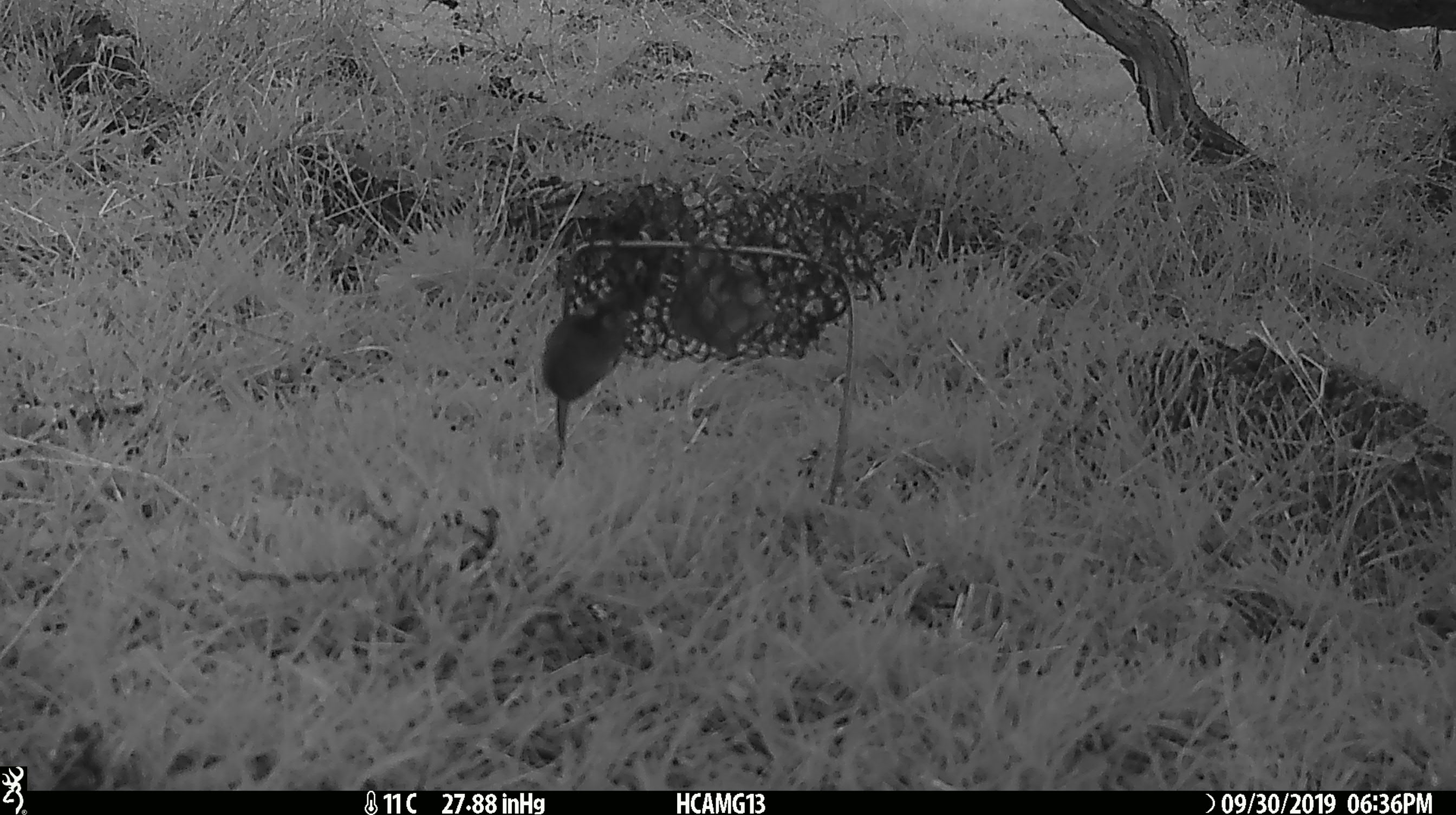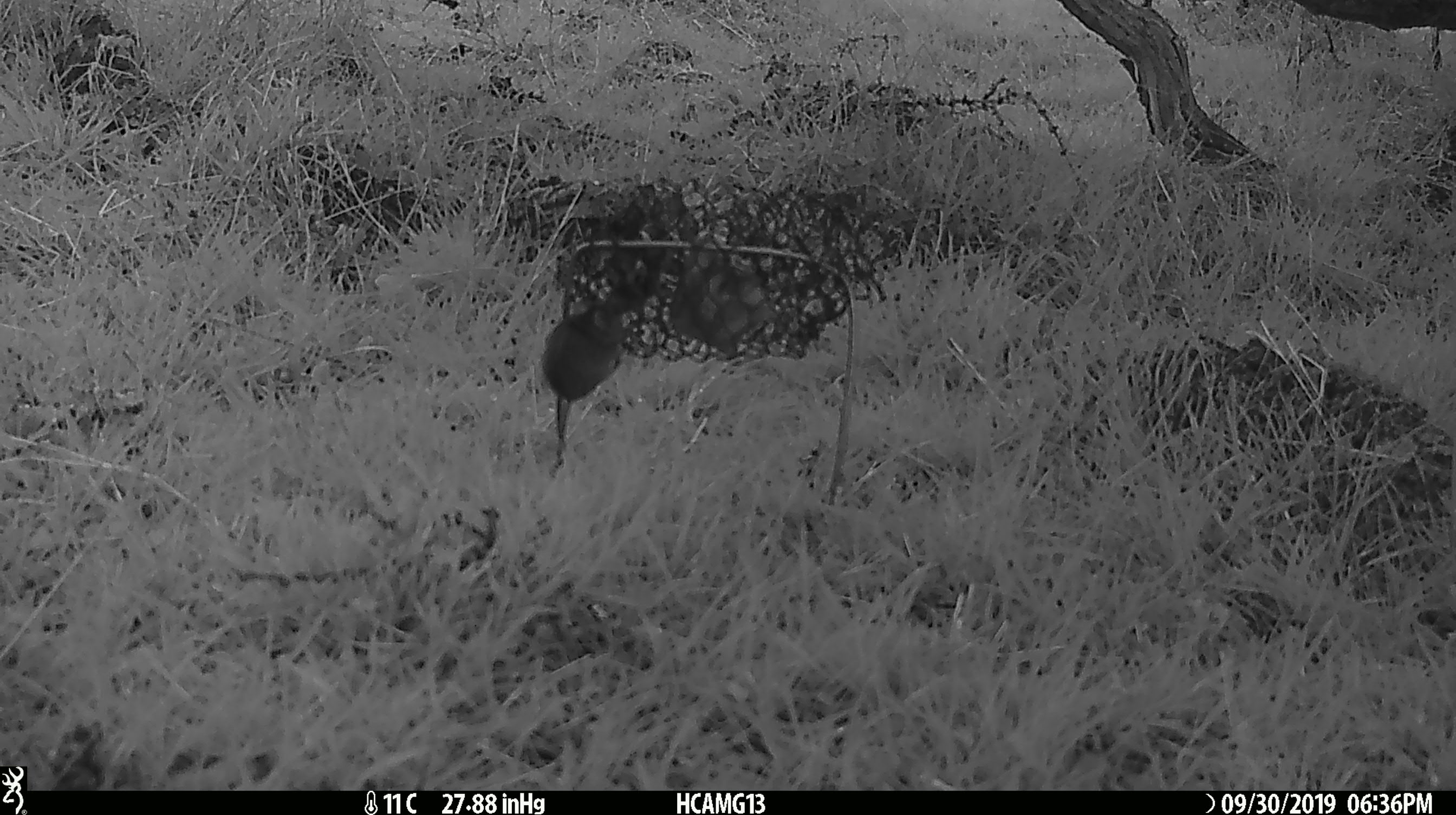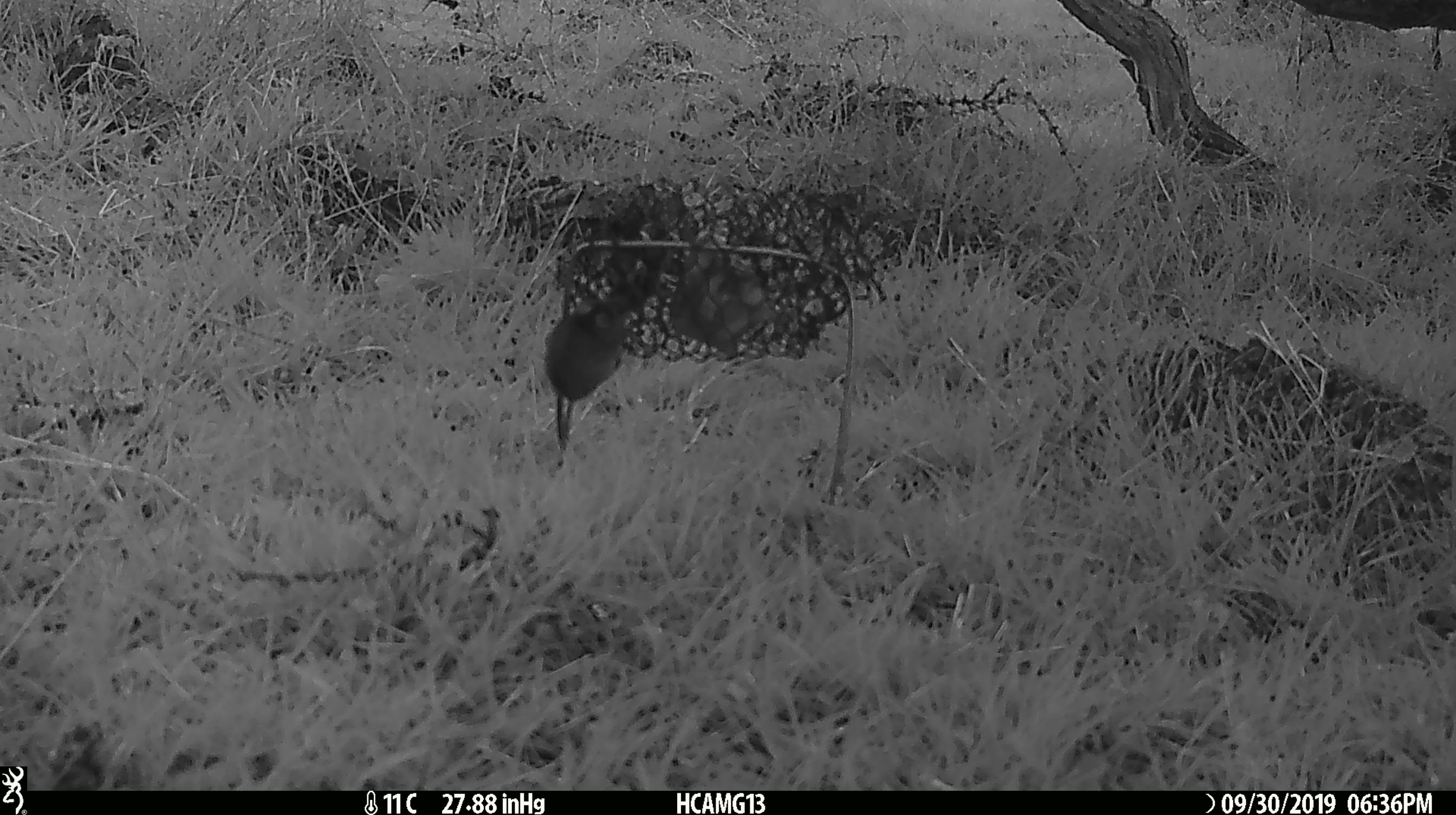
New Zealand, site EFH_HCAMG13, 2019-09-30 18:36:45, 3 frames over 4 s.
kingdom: Animalia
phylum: Chordata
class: Mammalia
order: Rodentia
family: Muridae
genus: Mus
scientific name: Mus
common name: mouse